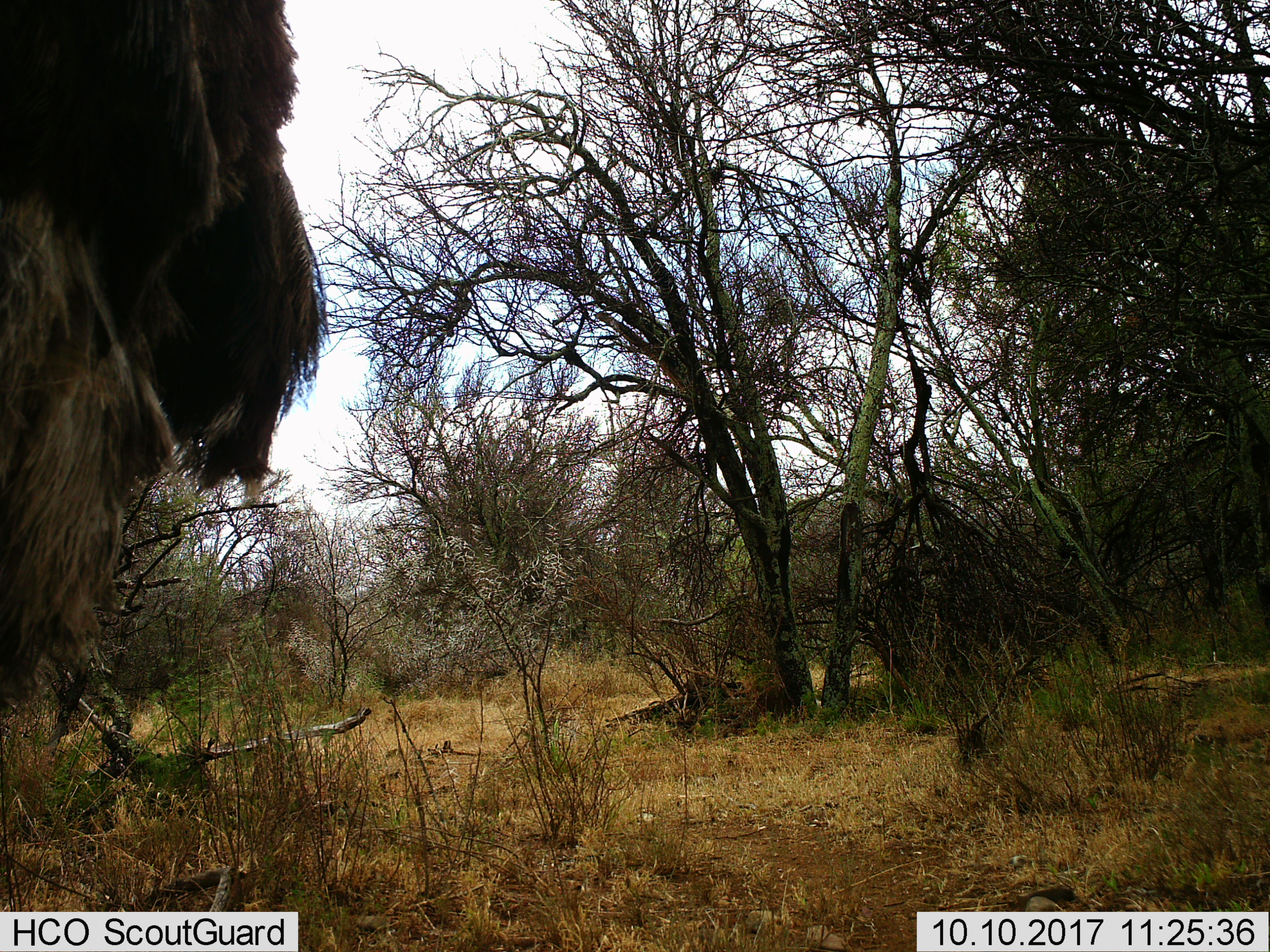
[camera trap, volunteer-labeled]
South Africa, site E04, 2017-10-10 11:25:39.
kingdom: Animalia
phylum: Chordata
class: Aves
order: Struthioniformes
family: Struthionidae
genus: Struthio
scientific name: Struthio camelus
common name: ostrich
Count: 1.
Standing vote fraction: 50%.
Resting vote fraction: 0%.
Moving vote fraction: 50%.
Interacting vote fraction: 0%.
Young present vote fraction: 0%.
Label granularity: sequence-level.